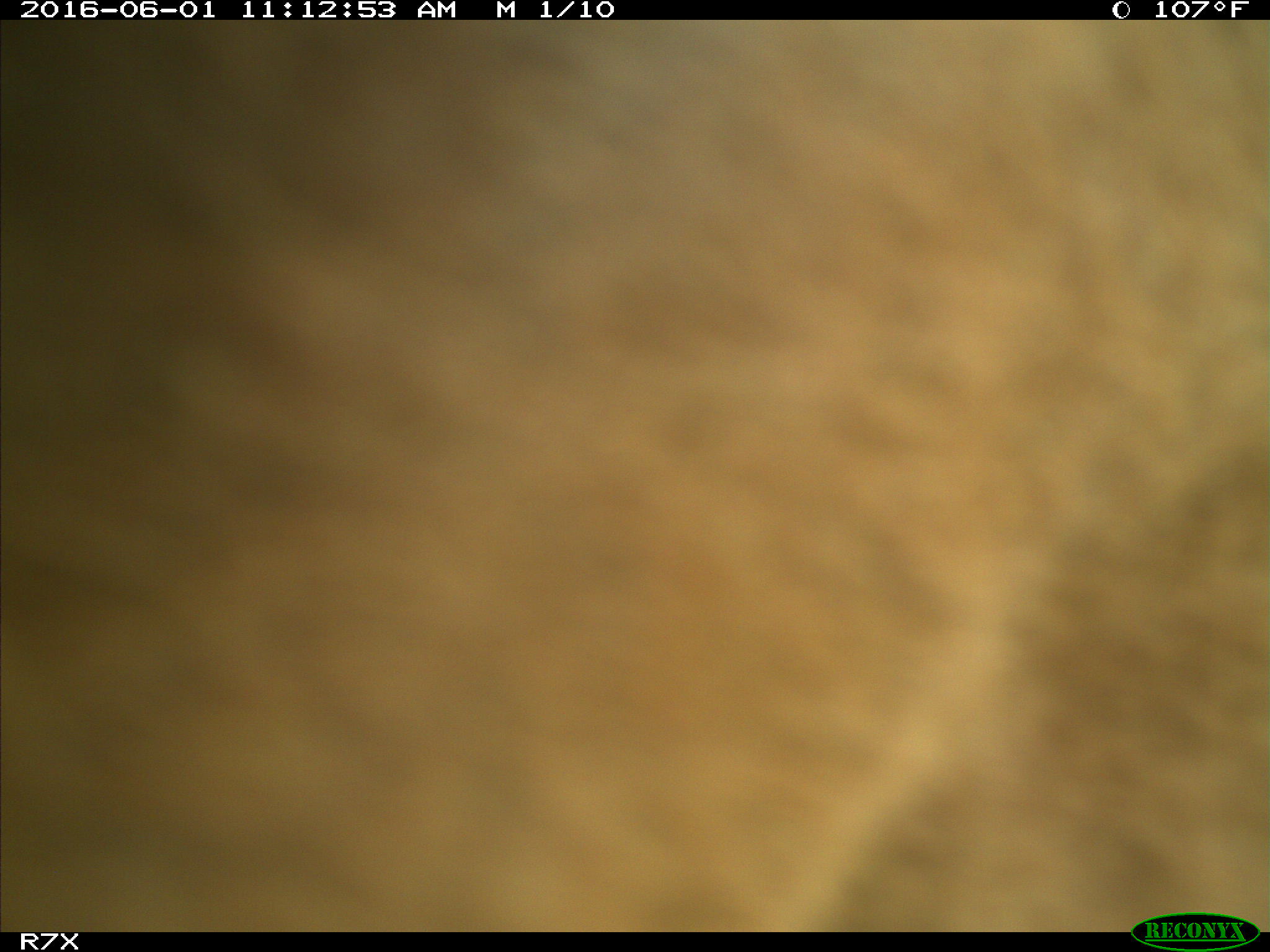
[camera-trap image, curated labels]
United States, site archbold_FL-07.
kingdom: Animalia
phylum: Chordata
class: Mammalia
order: Artiodactyla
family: Bovidae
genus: Bos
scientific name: Bos taurus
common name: domestic cow